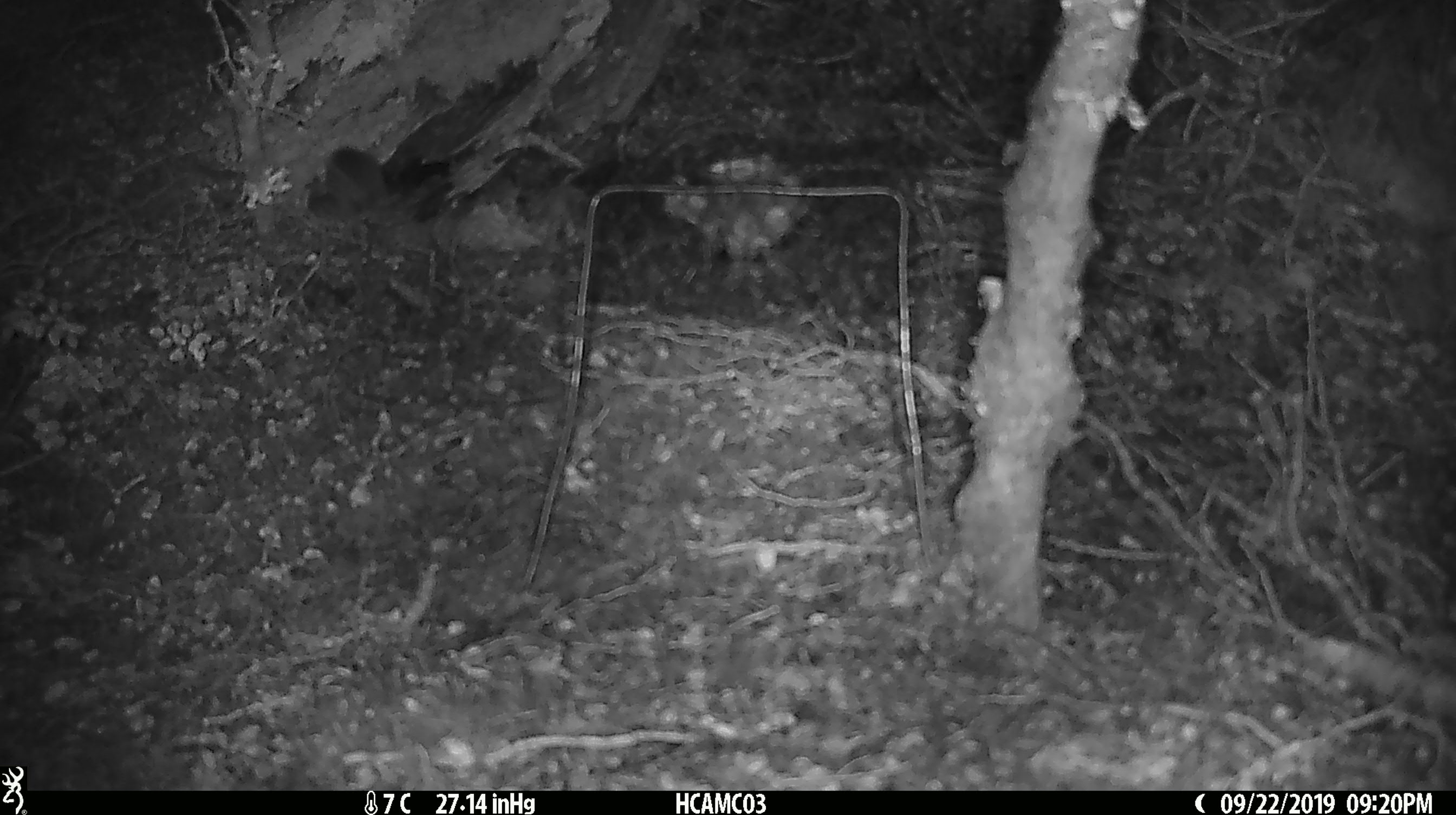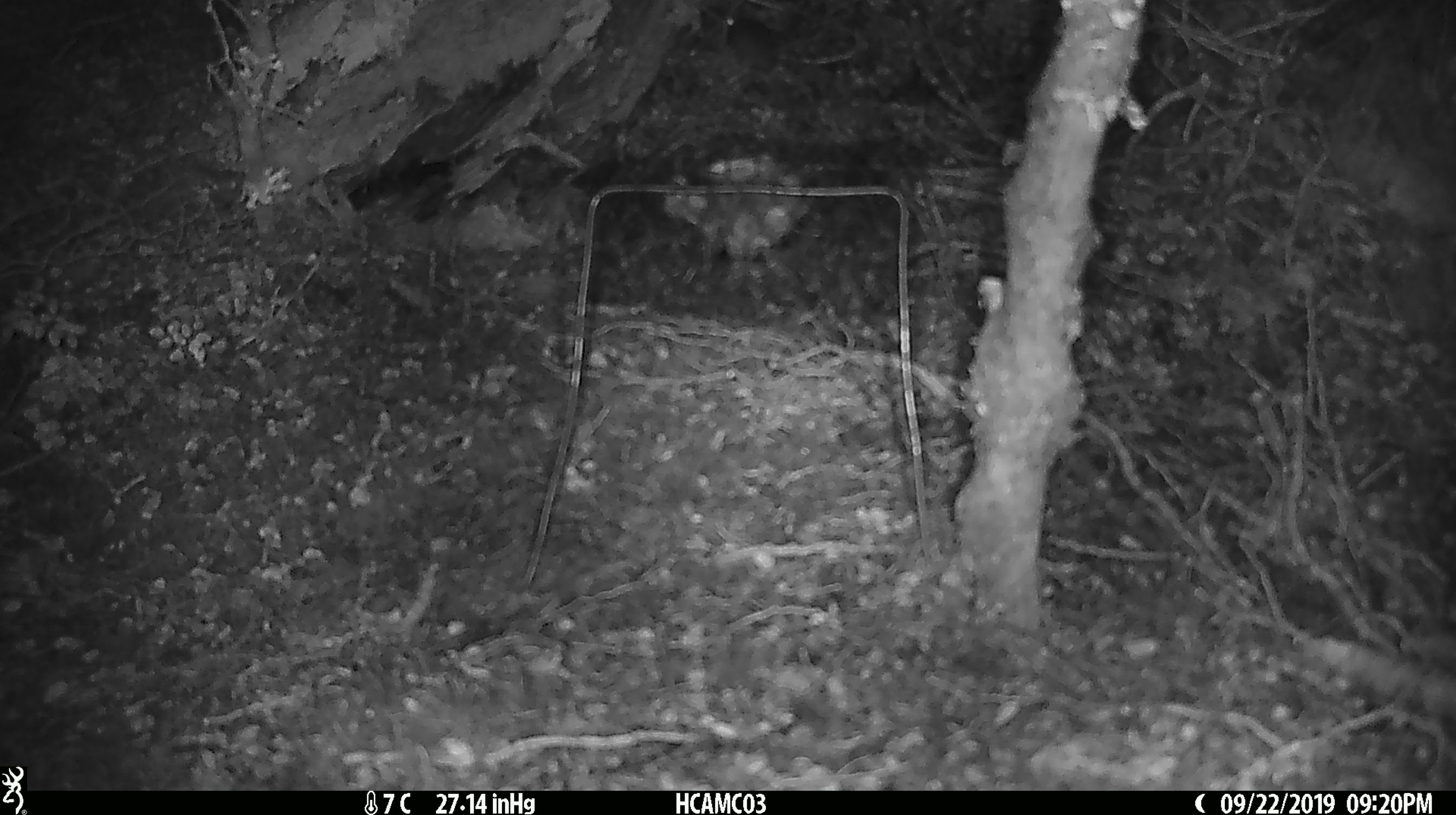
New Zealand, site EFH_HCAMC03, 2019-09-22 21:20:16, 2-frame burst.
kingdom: Animalia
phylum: Chordata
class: Mammalia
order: Rodentia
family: Muridae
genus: Mus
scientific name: Mus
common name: mouse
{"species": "mouse (Mus)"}